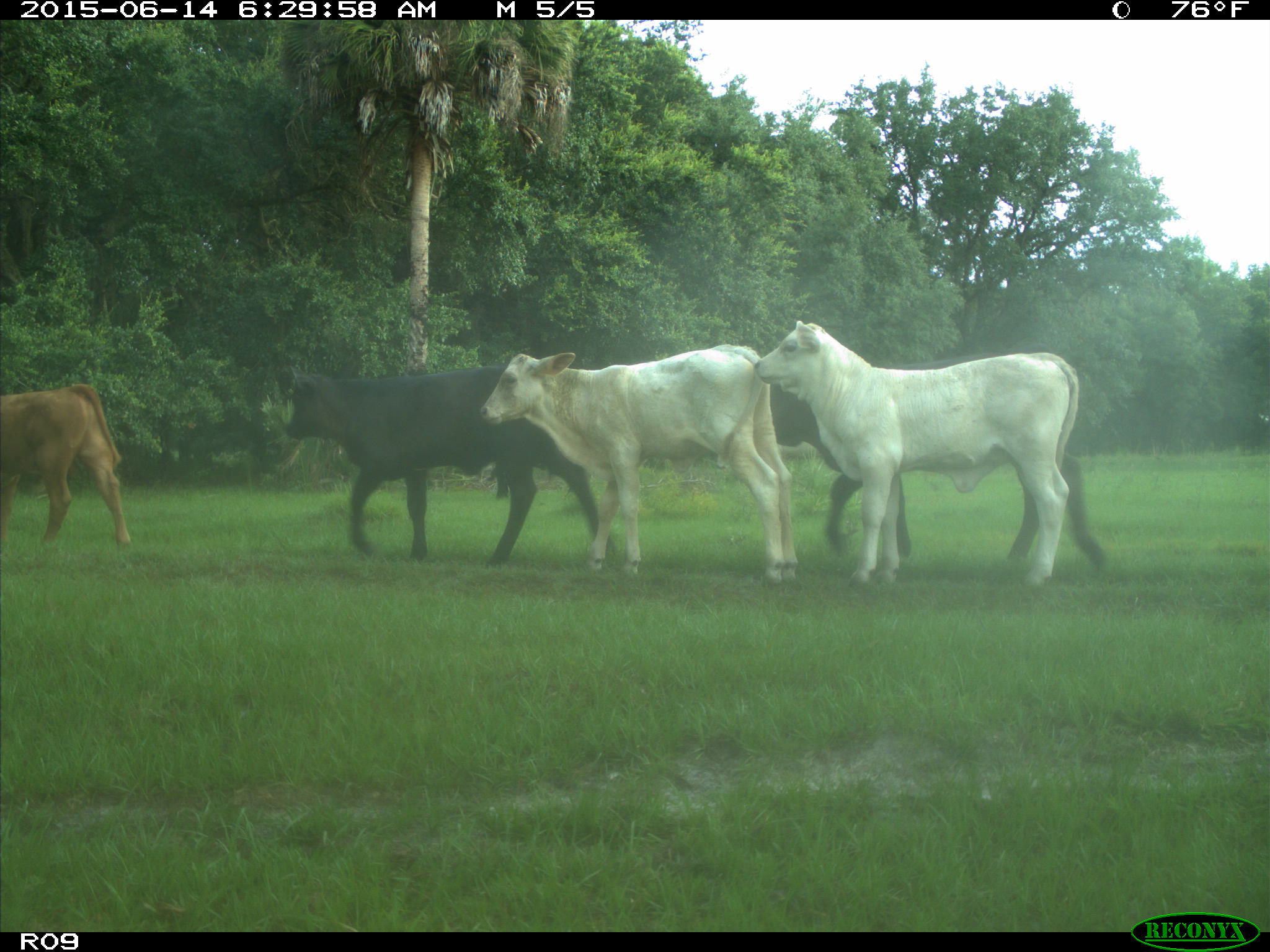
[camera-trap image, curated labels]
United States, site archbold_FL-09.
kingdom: Animalia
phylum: Chordata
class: Mammalia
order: Artiodactyla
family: Bovidae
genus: Bos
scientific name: Bos taurus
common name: domestic cow